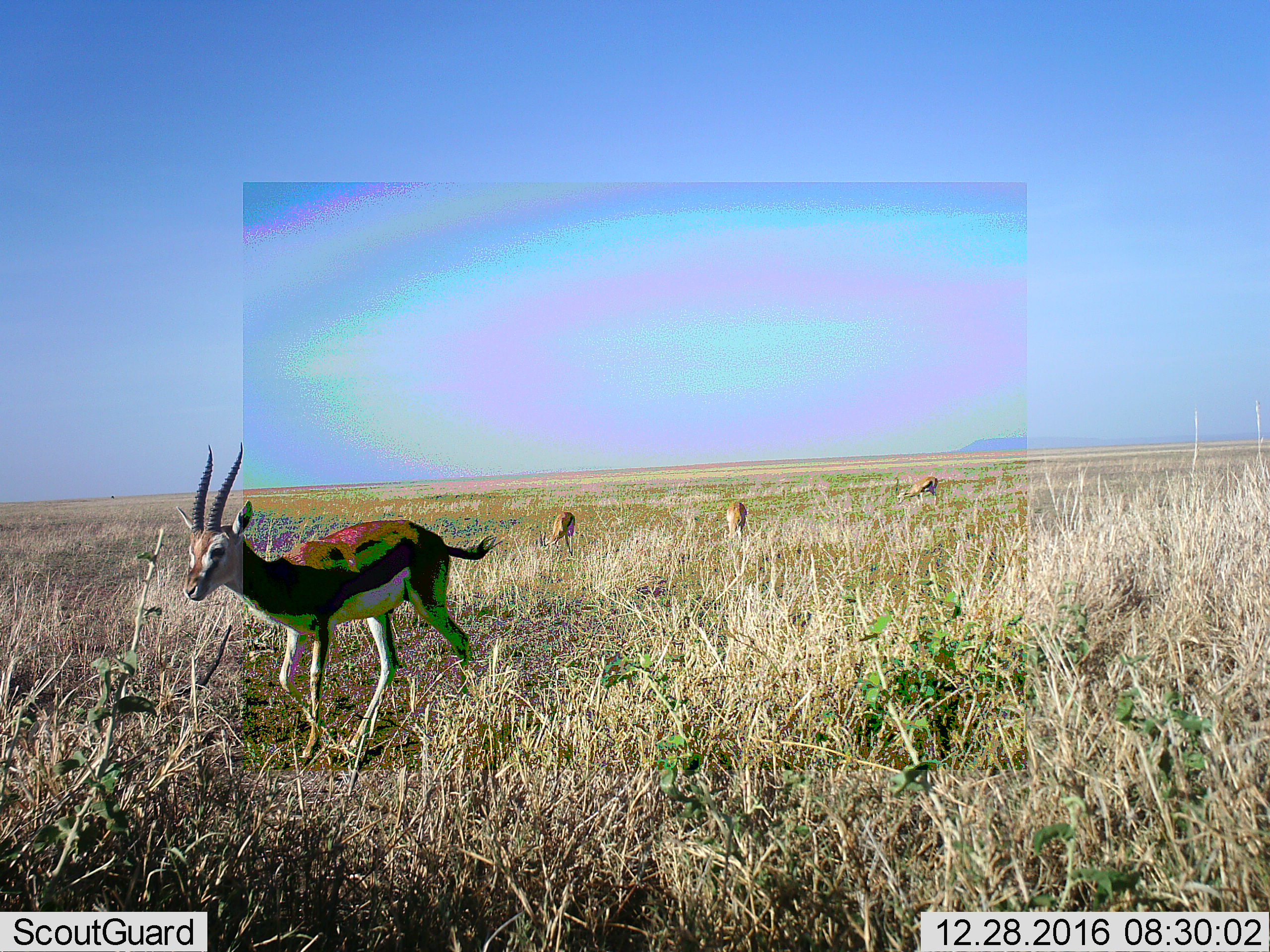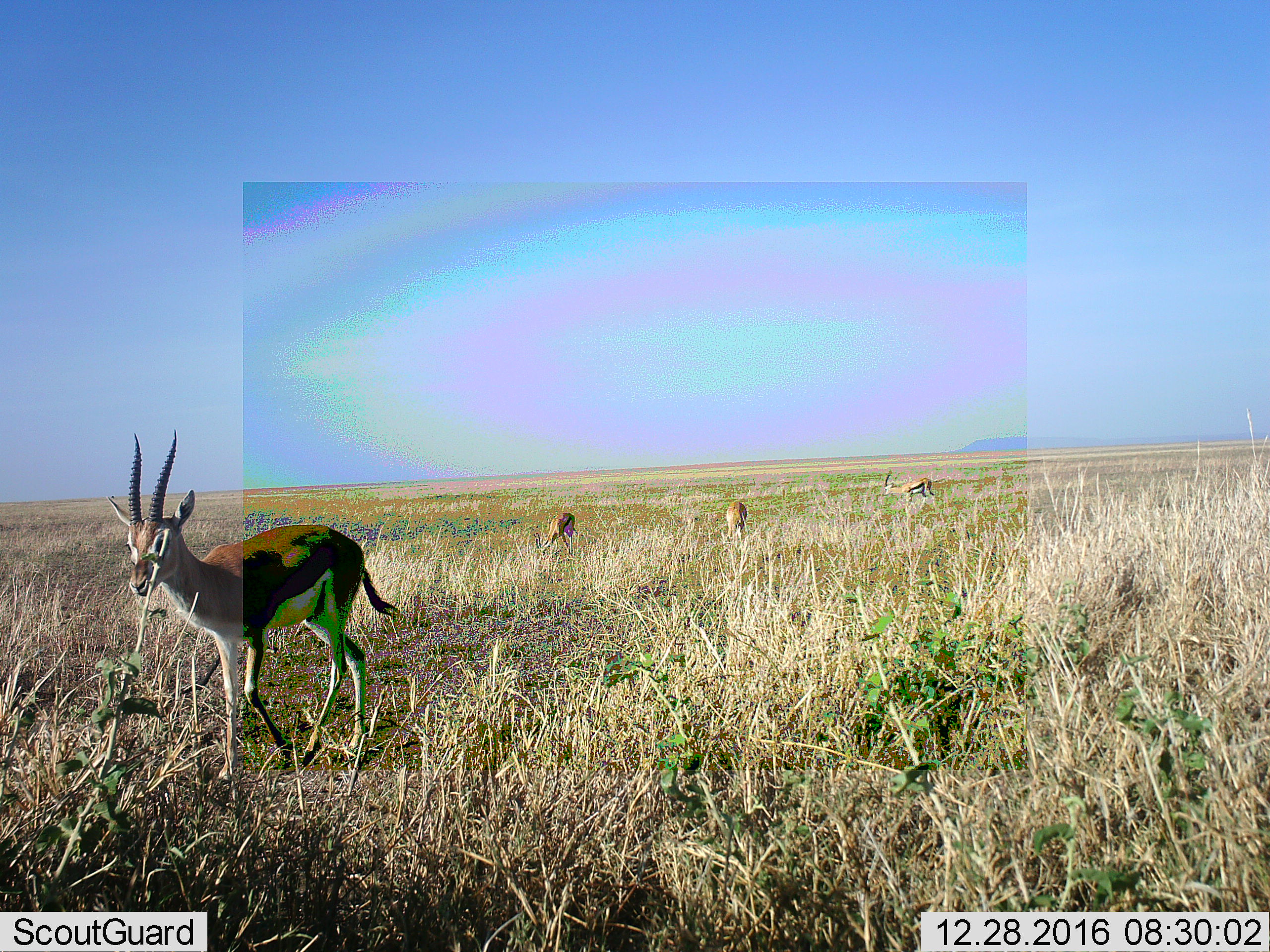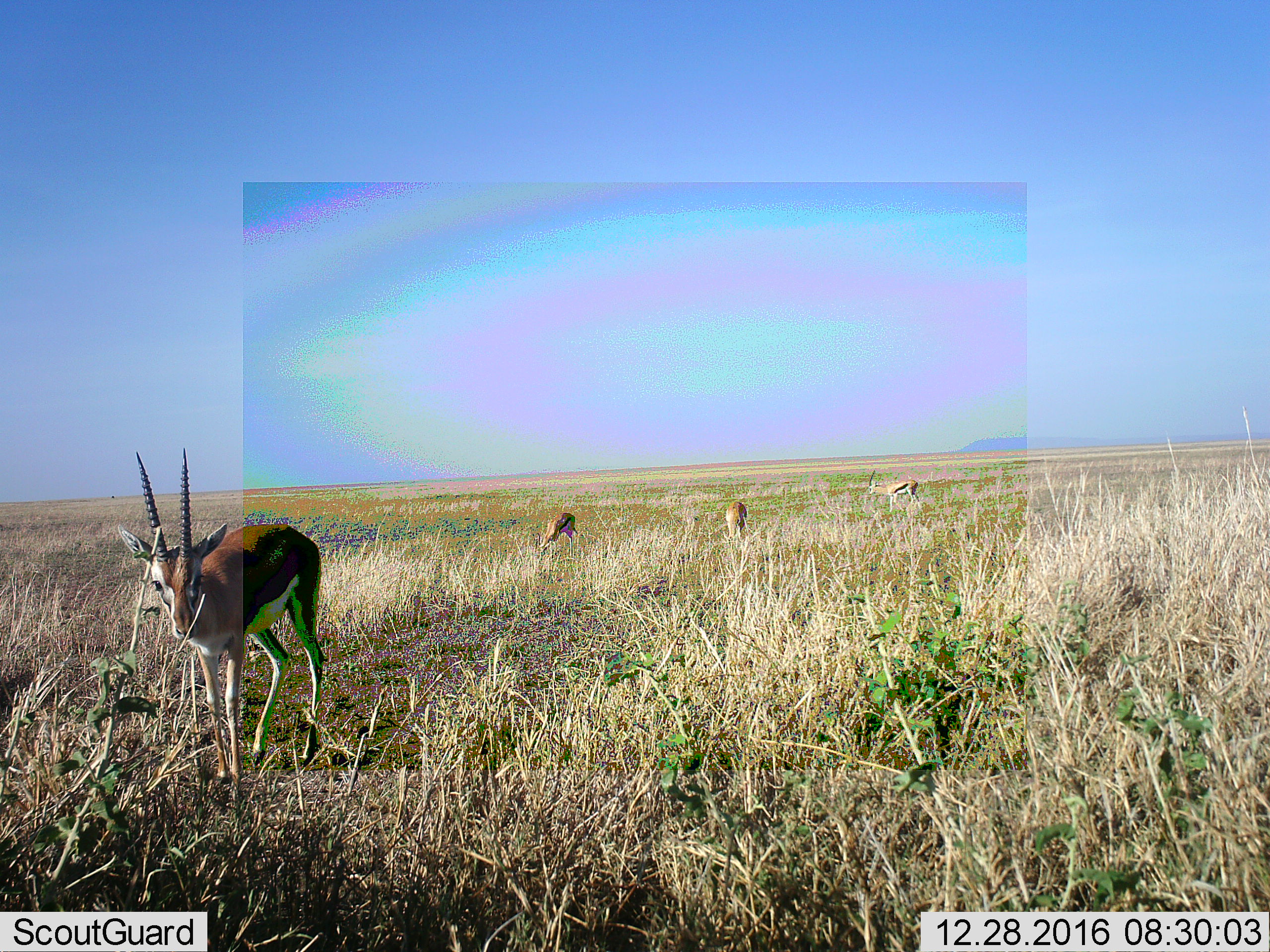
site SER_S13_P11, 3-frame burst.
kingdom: Animalia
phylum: Chordata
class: Mammalia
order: Artiodactyla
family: Bovidae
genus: Eudorcas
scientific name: Eudorcas thomsonii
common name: thomson's gazelle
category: gazellethomsons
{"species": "gazellethomsons (thomson's gazelle) (Eudorcas thomsonii)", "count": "4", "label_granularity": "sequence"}